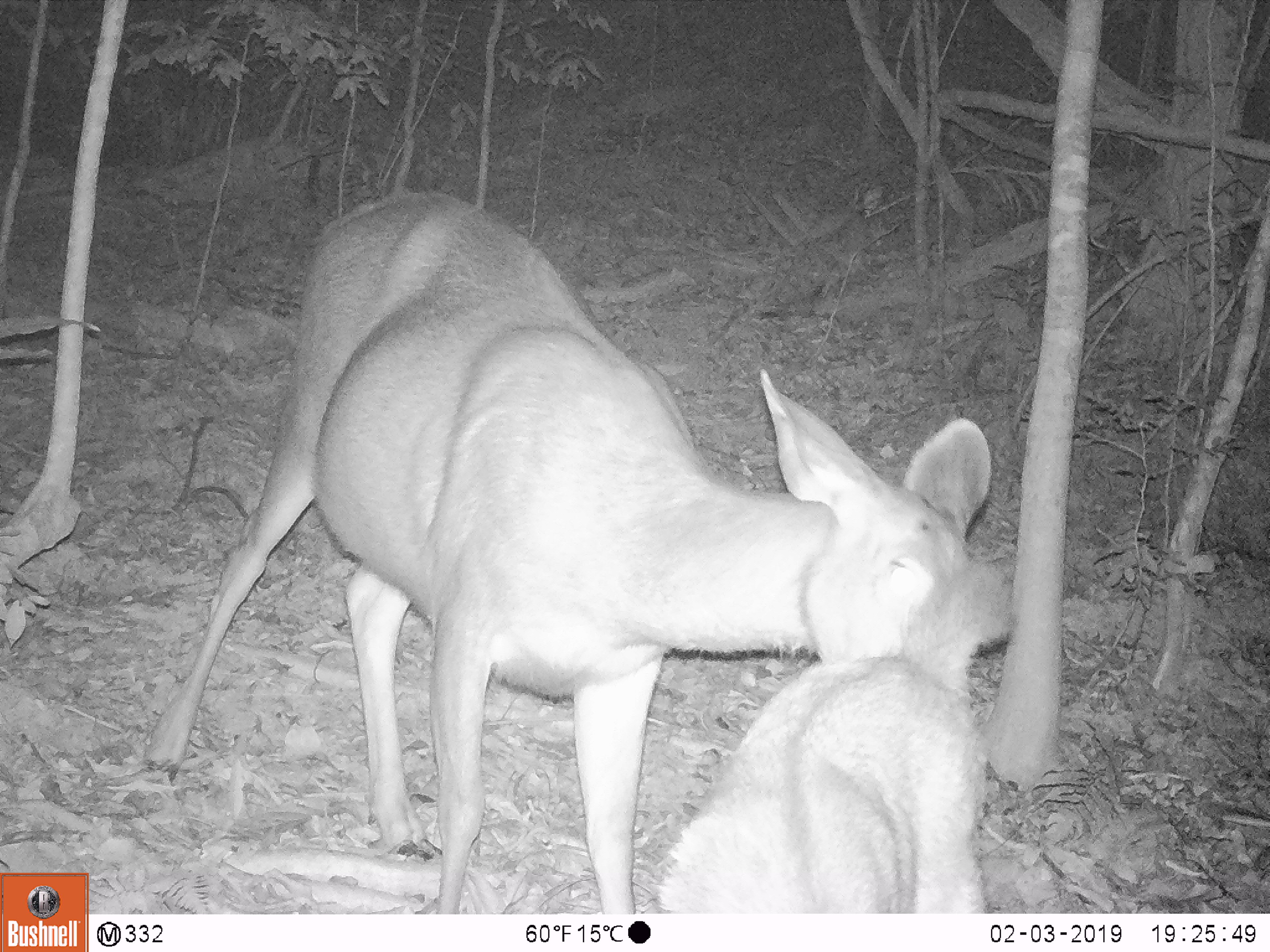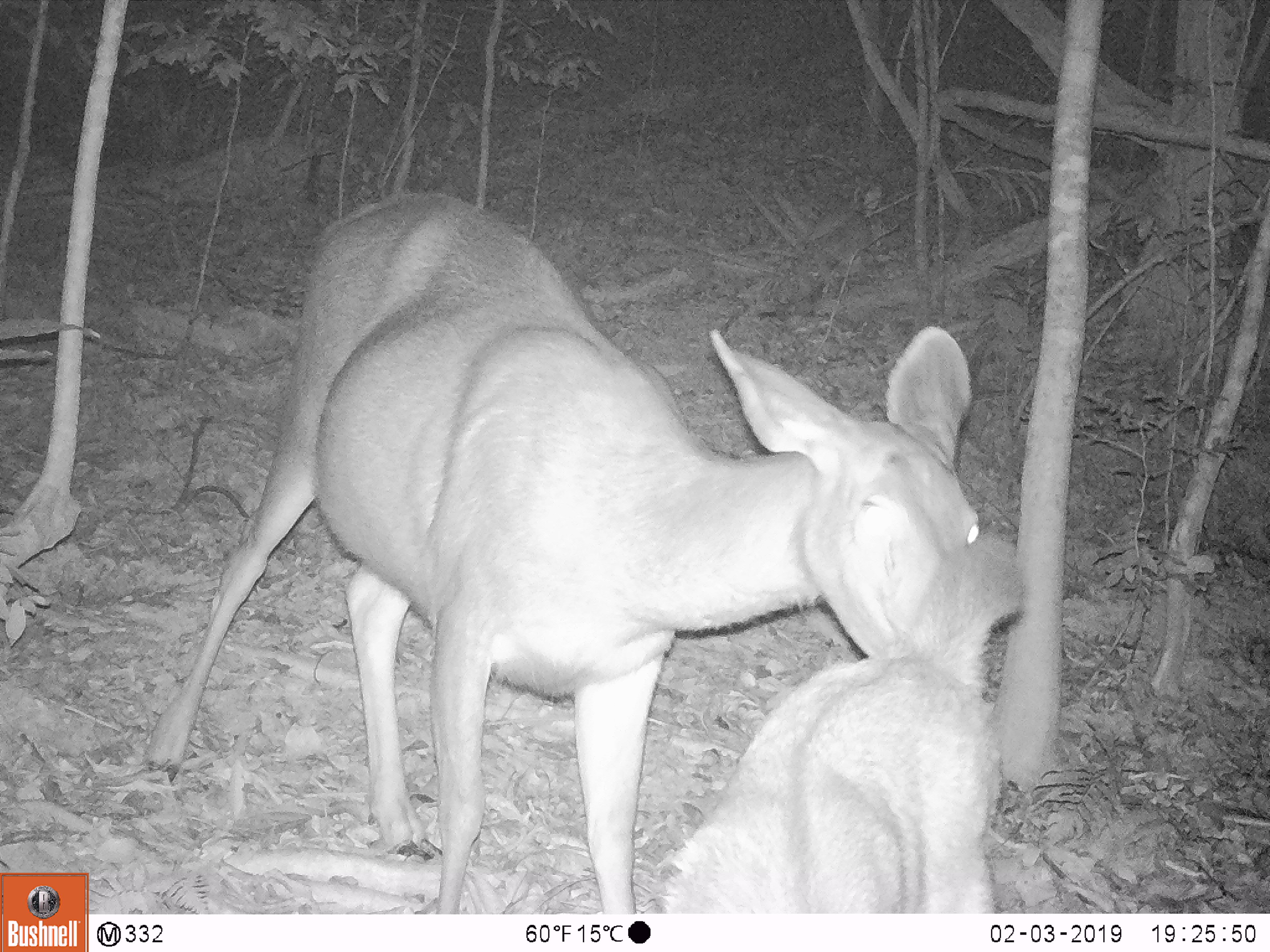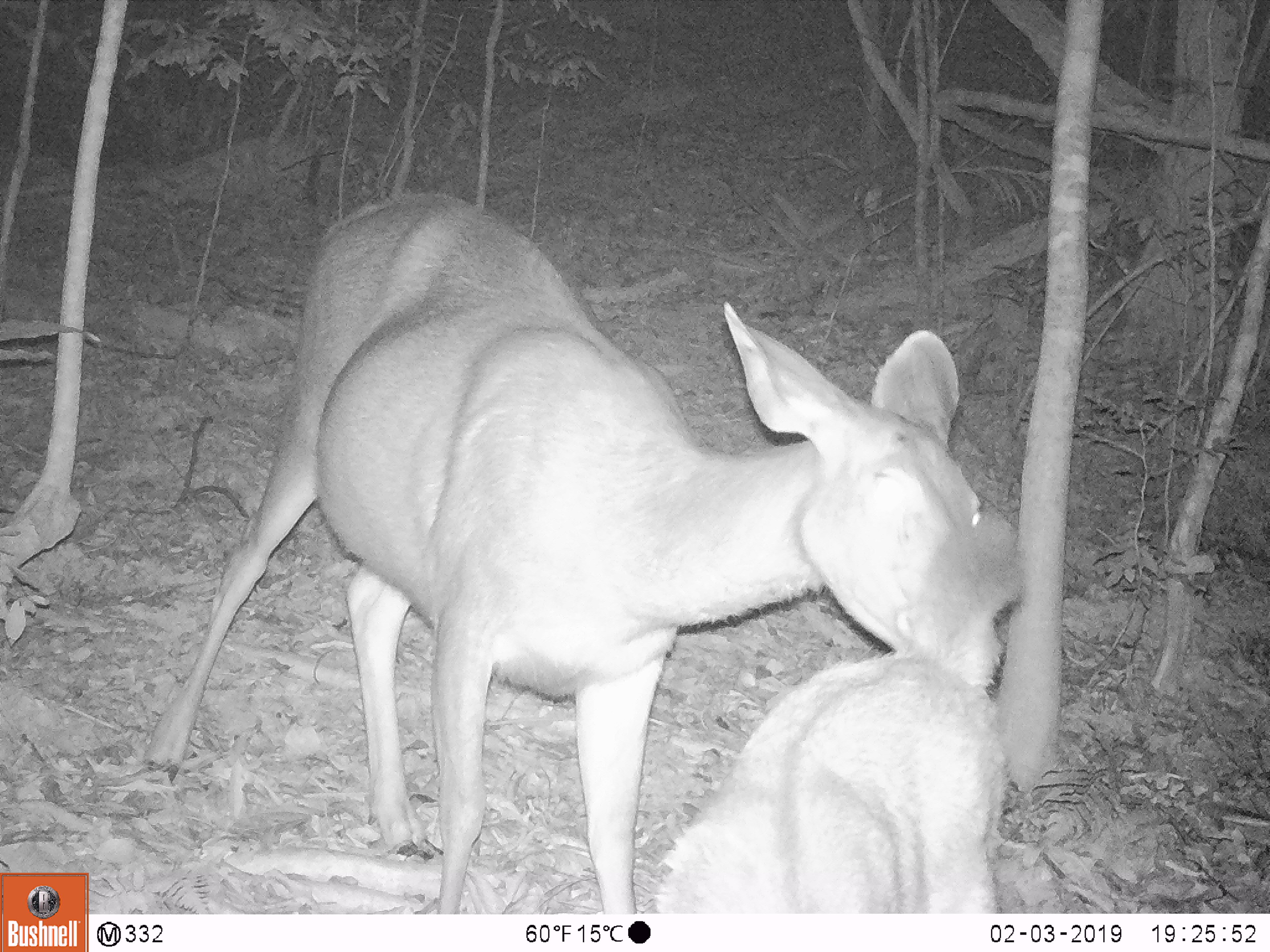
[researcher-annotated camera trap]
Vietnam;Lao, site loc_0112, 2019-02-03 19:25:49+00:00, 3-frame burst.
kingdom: Animalia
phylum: Chordata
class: Mammalia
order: Artiodactyla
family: Cervidae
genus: Rusa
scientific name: Rusa unicolor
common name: sambar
Sambar (Rusa unicolor). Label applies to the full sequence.